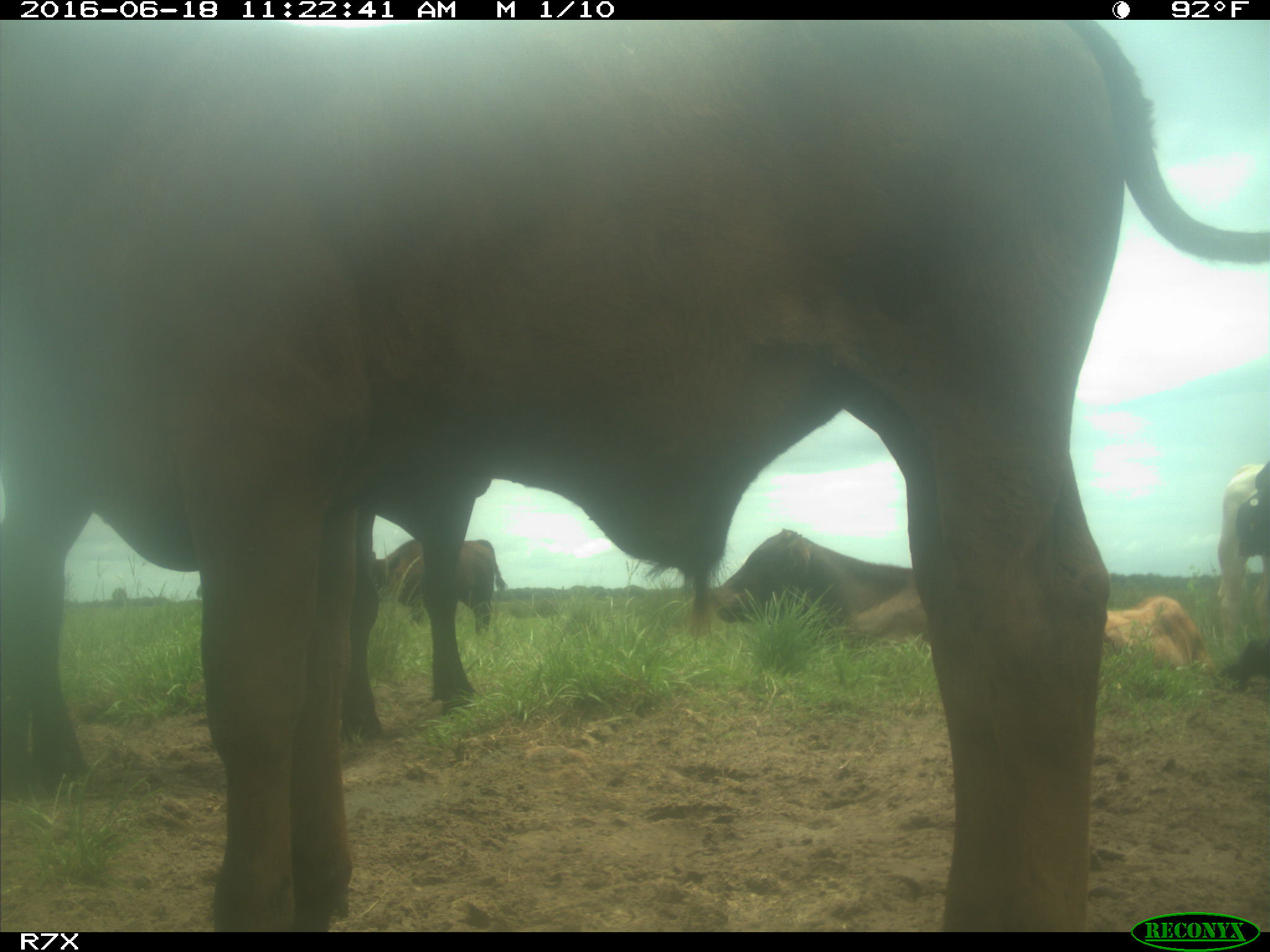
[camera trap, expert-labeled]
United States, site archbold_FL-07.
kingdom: Animalia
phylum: Chordata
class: Mammalia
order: Artiodactyla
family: Bovidae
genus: Bos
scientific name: Bos taurus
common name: domestic cow